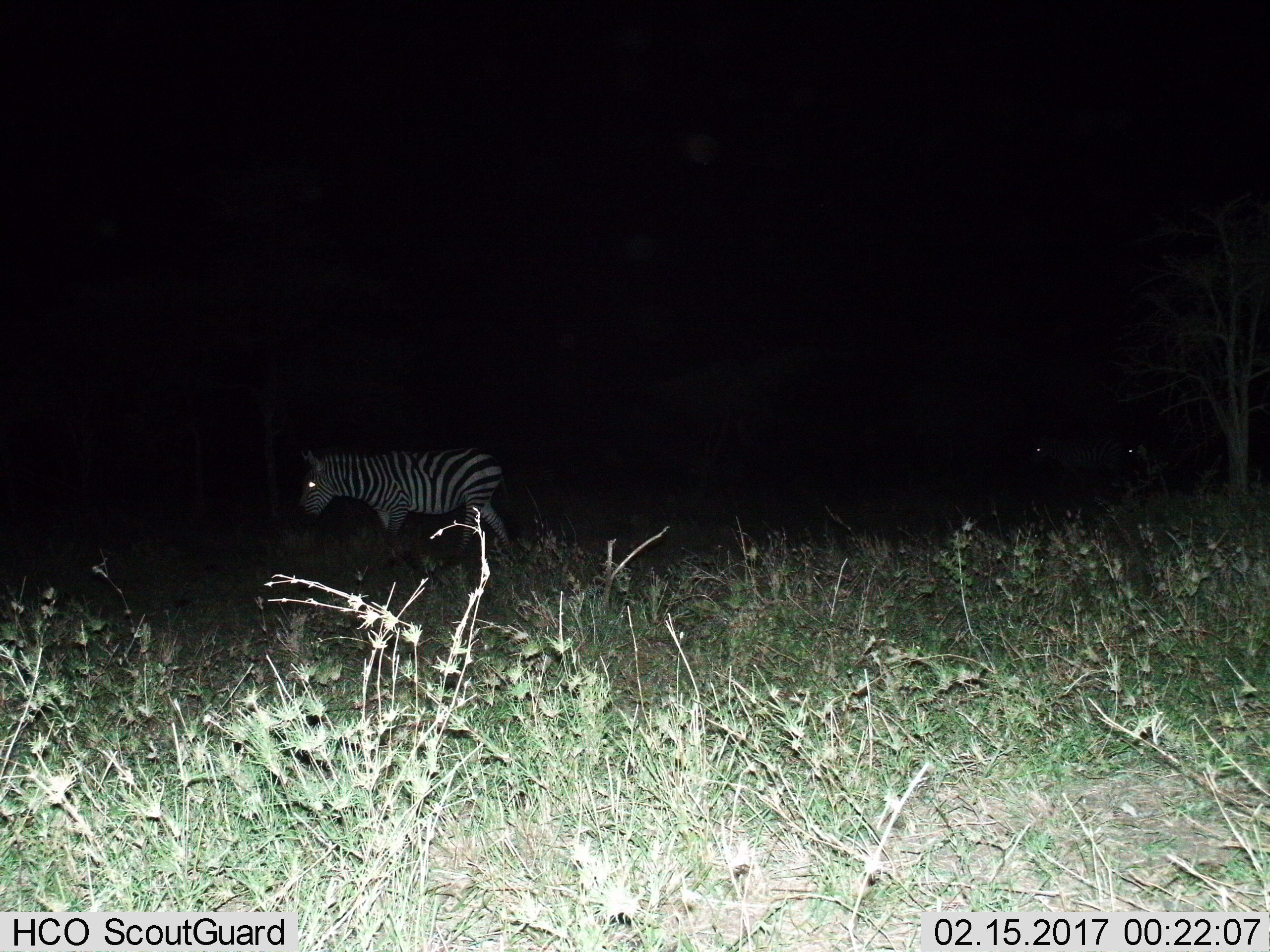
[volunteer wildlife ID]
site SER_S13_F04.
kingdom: Animalia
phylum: Chordata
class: Mammalia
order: Perissodactyla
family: Equidae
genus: Equus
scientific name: Equus quagga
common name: plains zebra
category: zebraplains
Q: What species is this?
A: Zebraplains (plains zebra) (Equus quagga).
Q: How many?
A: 2.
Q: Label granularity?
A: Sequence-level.